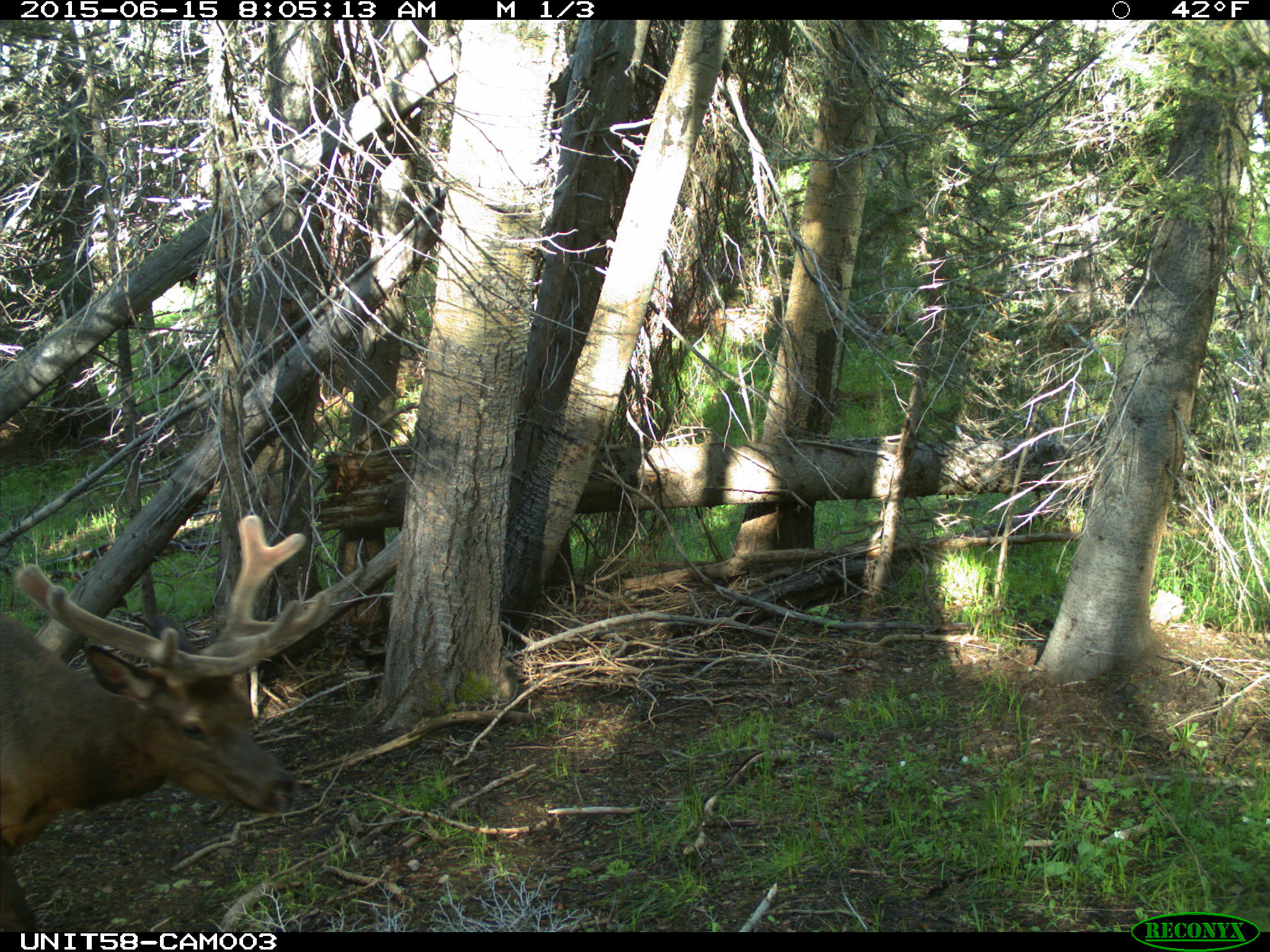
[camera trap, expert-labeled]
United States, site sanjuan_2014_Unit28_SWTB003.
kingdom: Animalia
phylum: Chordata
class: Mammalia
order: Artiodactyla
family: Cervidae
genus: Cervus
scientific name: Cervus elaphus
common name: red deer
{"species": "Cervus elaphus (red deer)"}